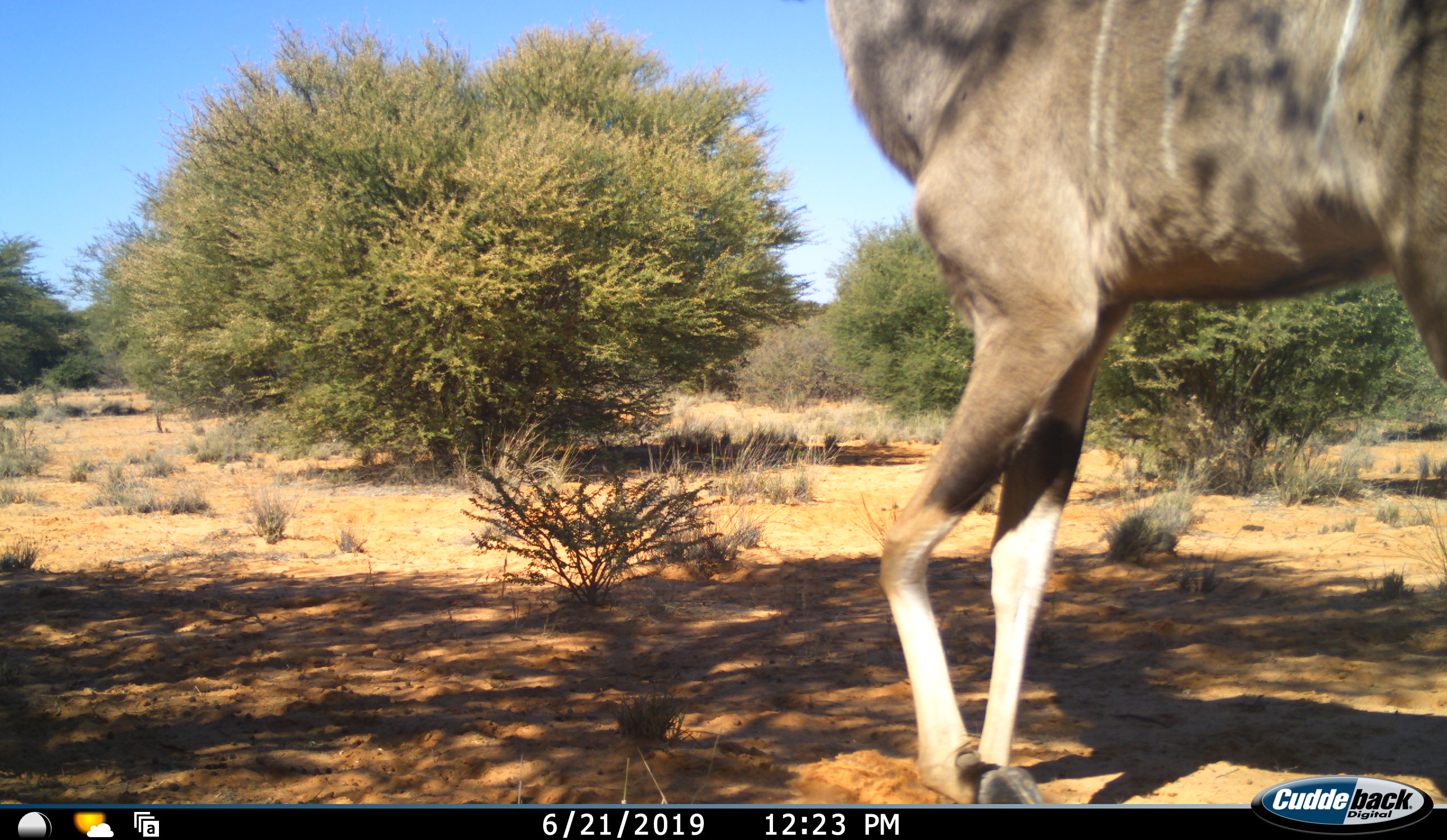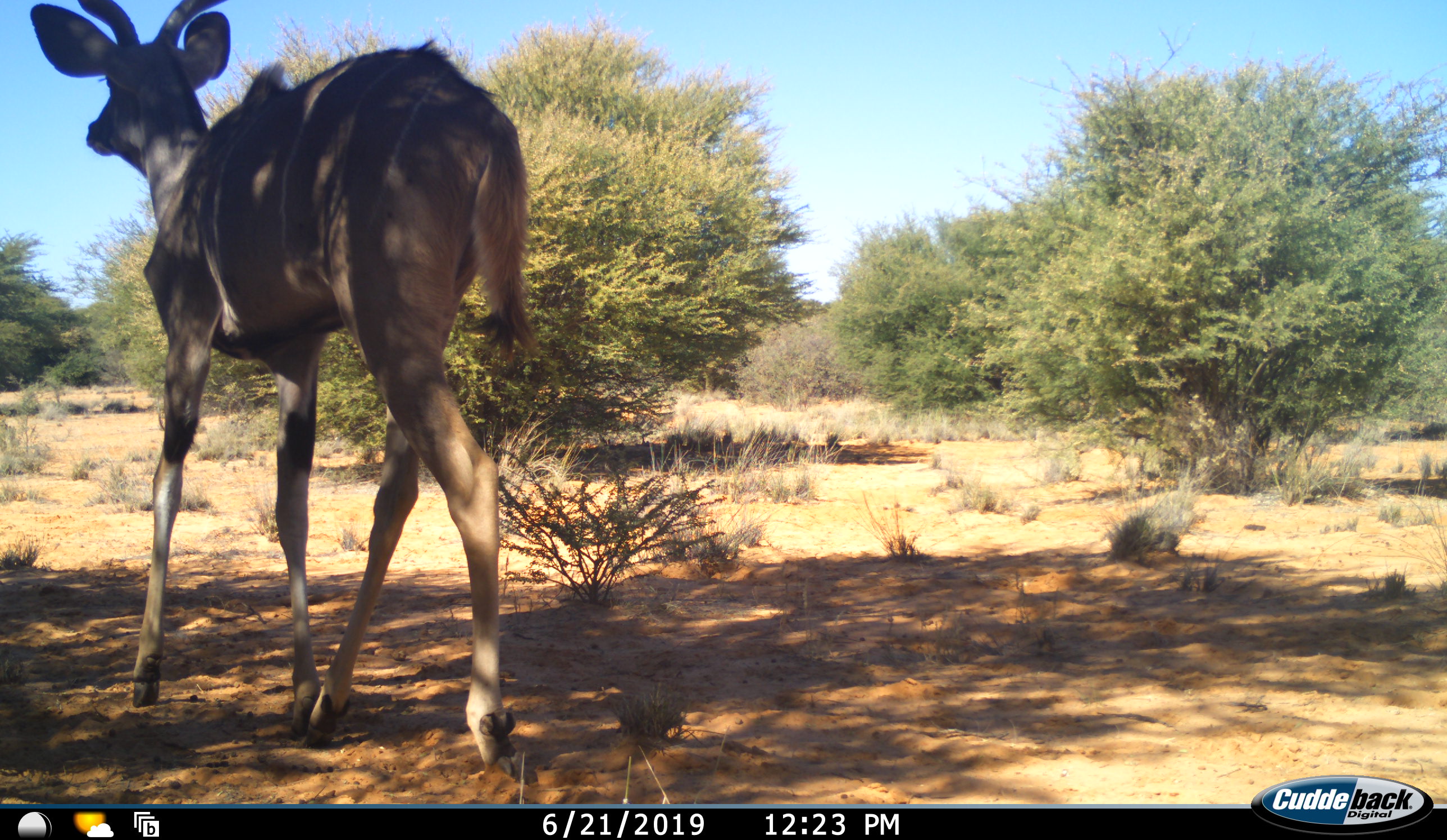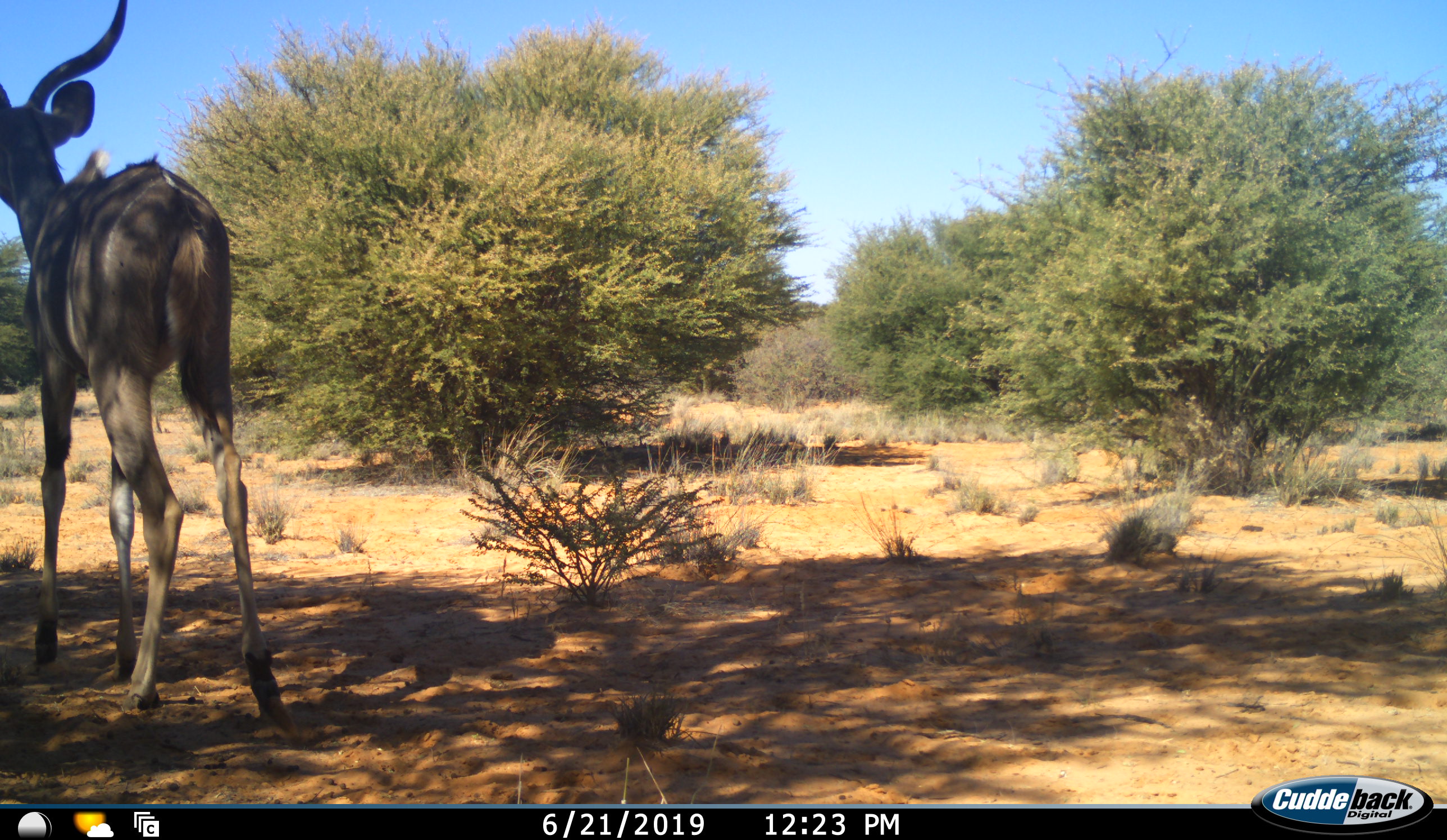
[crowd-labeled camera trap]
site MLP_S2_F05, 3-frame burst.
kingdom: Animalia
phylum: Chordata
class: Mammalia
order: Artiodactyla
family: Bovidae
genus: Tragelaphus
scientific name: Tragelaphus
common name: kudu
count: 1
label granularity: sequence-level